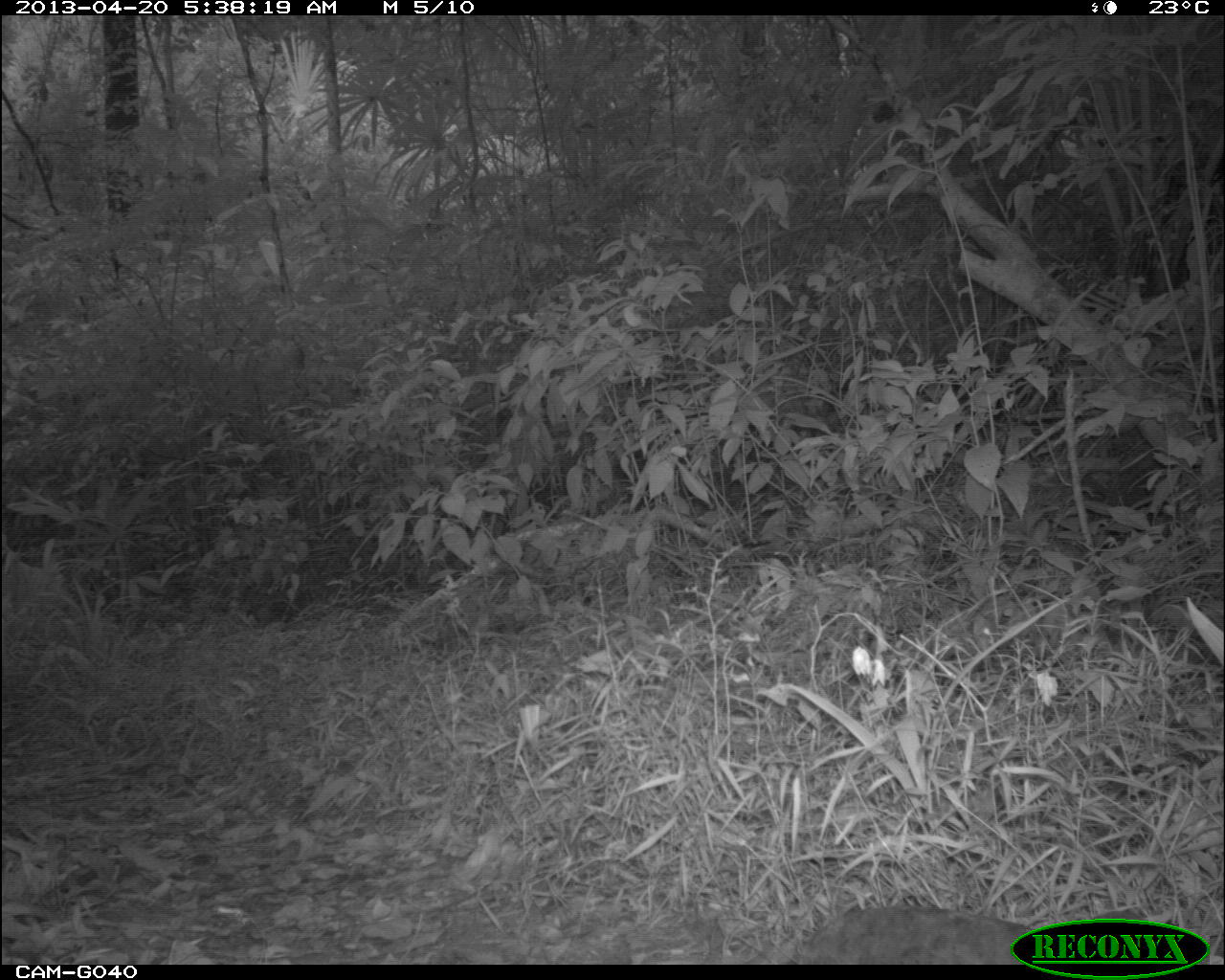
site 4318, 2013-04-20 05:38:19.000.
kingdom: Animalia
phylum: Chordata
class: Aves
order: Tinamiformes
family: Tinamidae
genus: Tinamus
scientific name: Tinamus major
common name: great tinamou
Tinamus major (great tinamou), count 1.